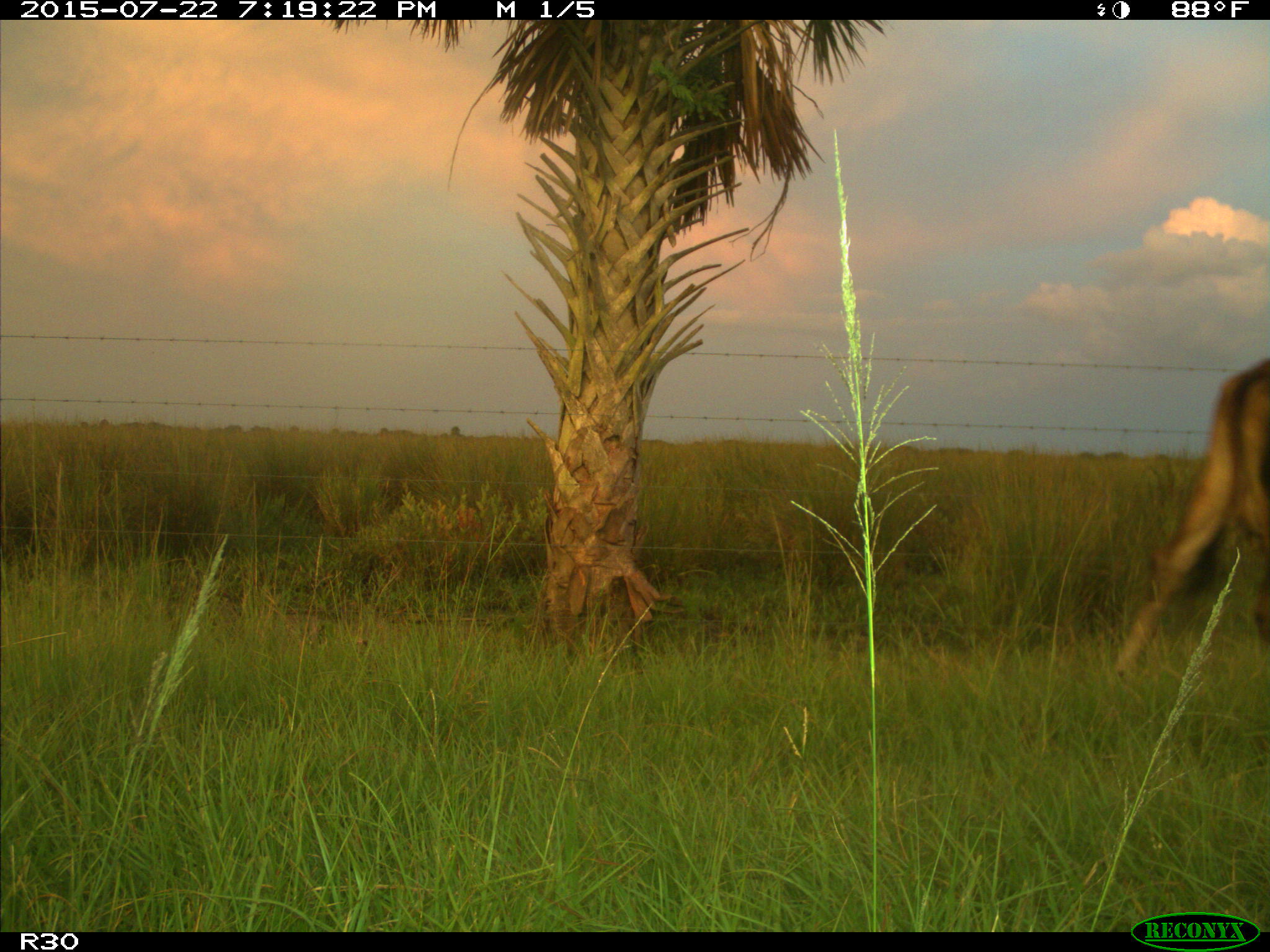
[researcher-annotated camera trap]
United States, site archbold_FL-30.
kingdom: Animalia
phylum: Chordata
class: Mammalia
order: Artiodactyla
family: Bovidae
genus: Bos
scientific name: Bos taurus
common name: domestic cow